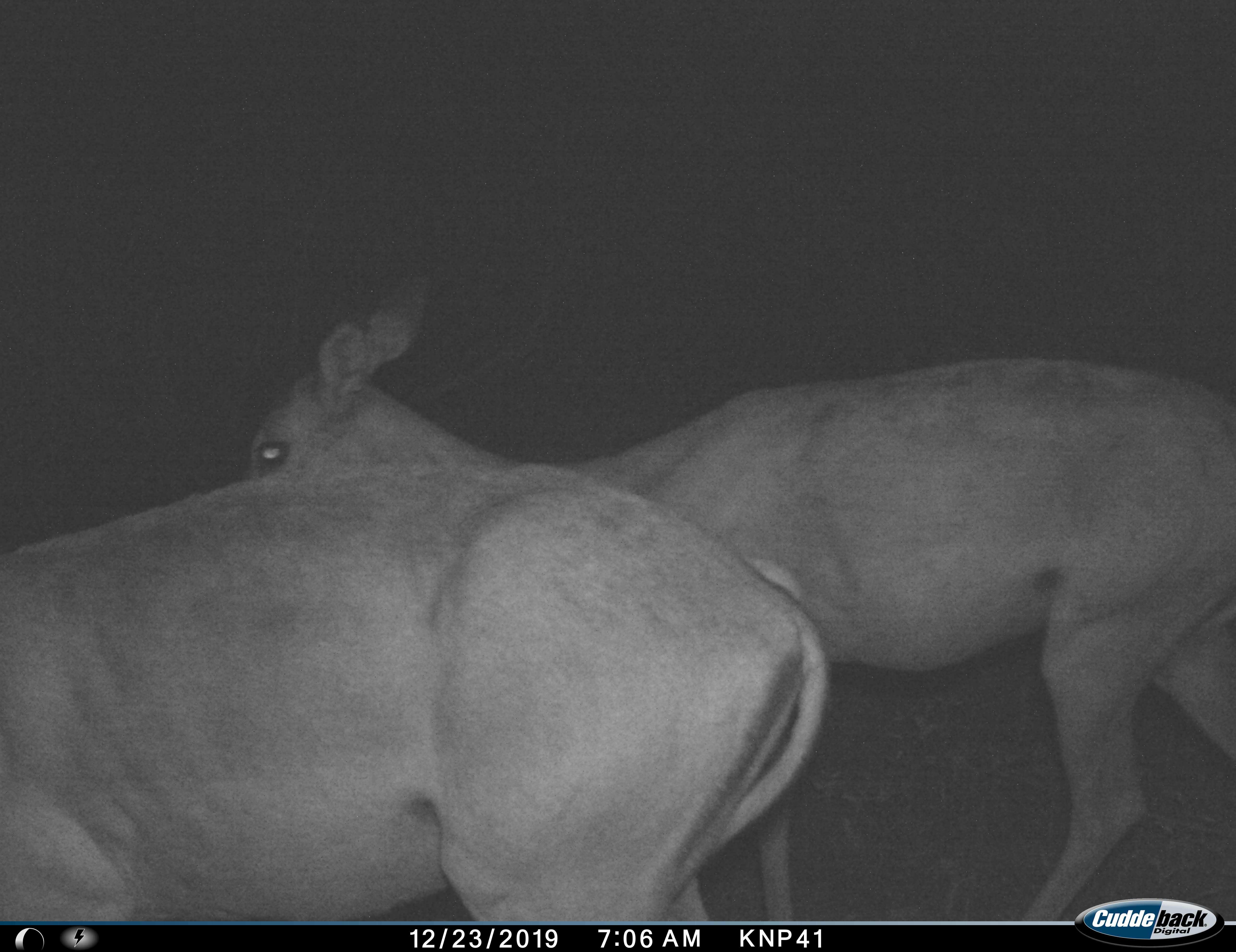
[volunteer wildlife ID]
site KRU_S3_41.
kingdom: Animalia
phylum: Chordata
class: Mammalia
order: Artiodactyla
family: Bovidae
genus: Aepyceros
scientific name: Aepyceros melampus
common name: impala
Impala (Aepyceros melampus), count 2. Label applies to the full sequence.